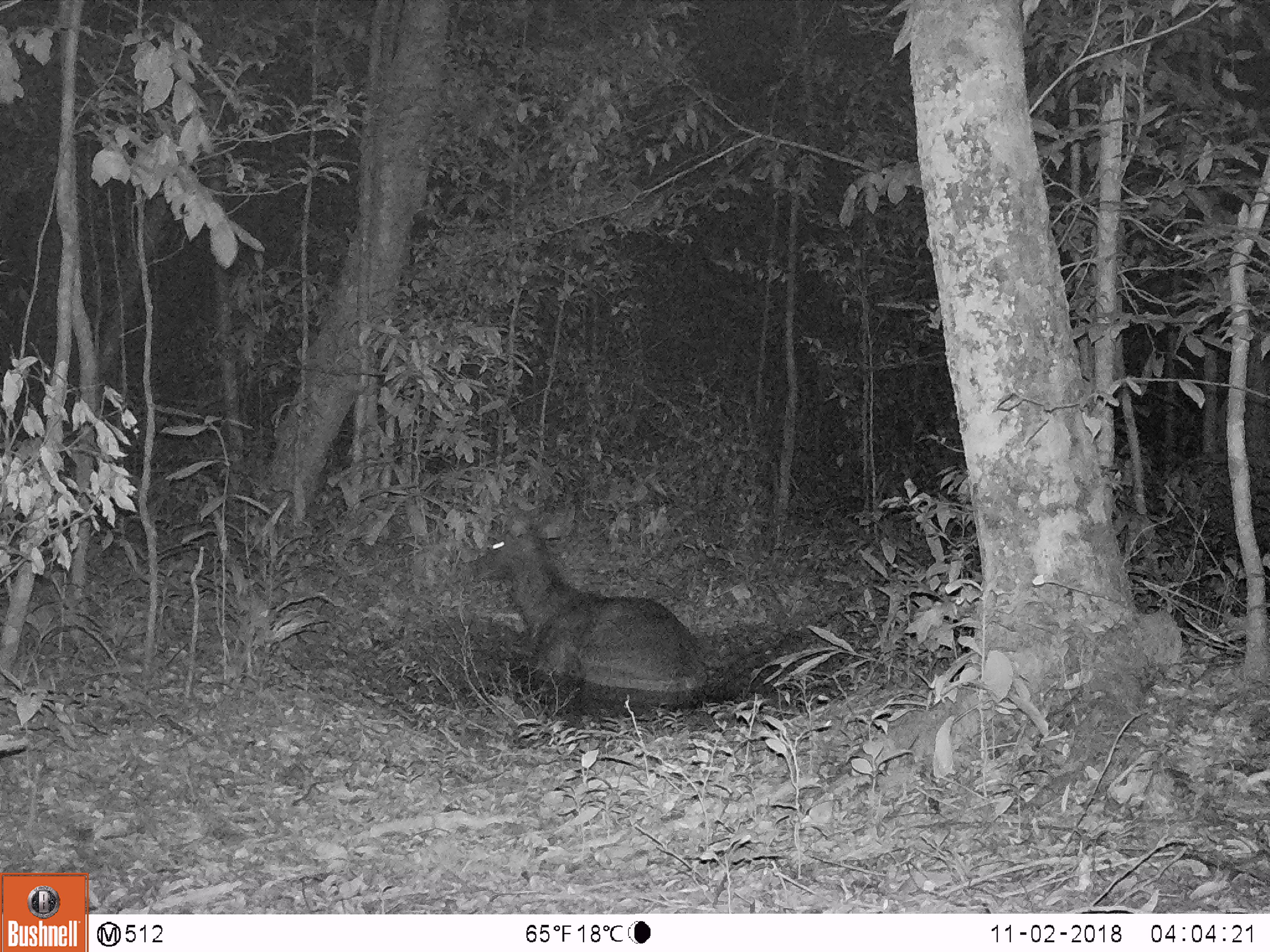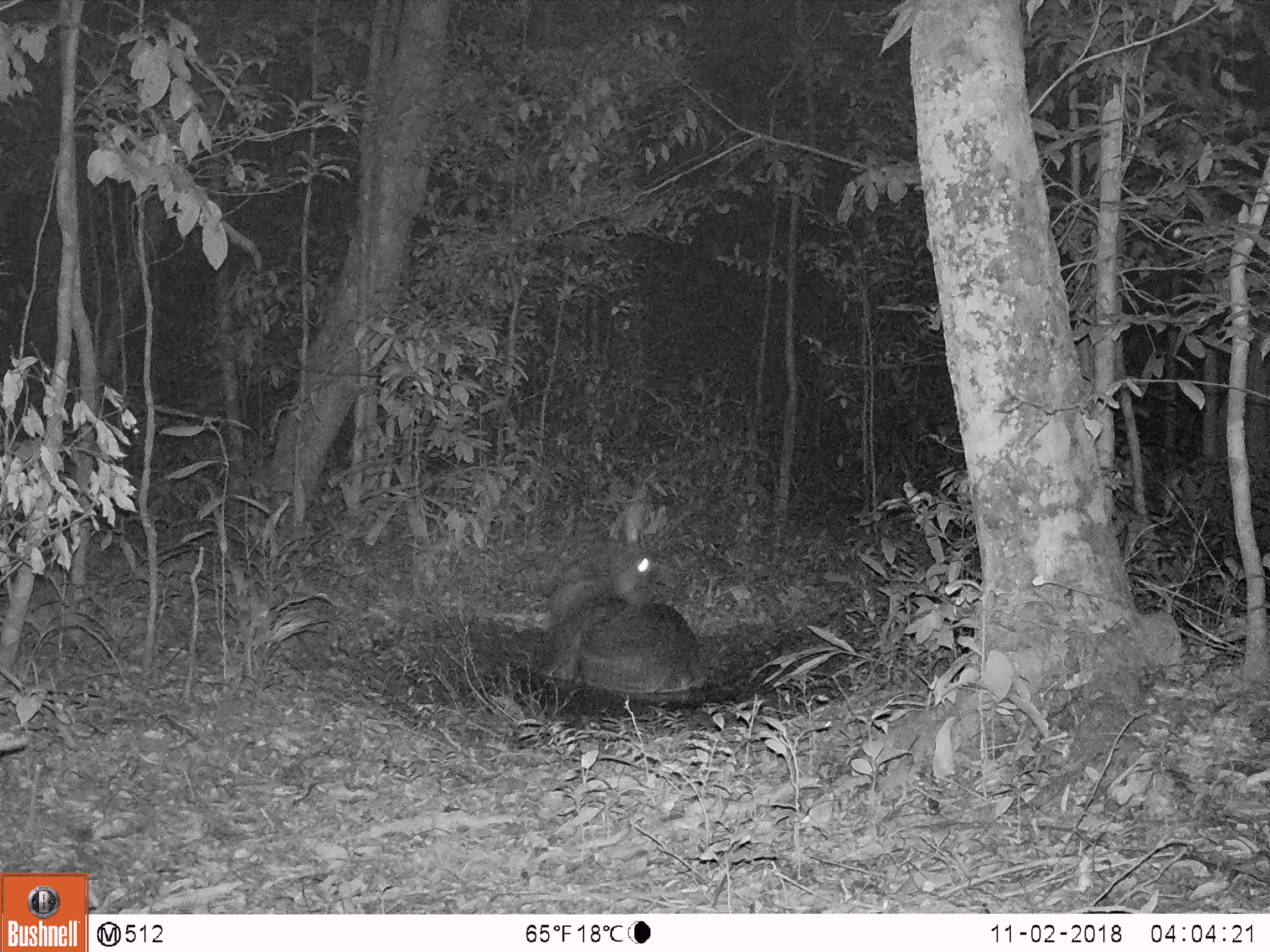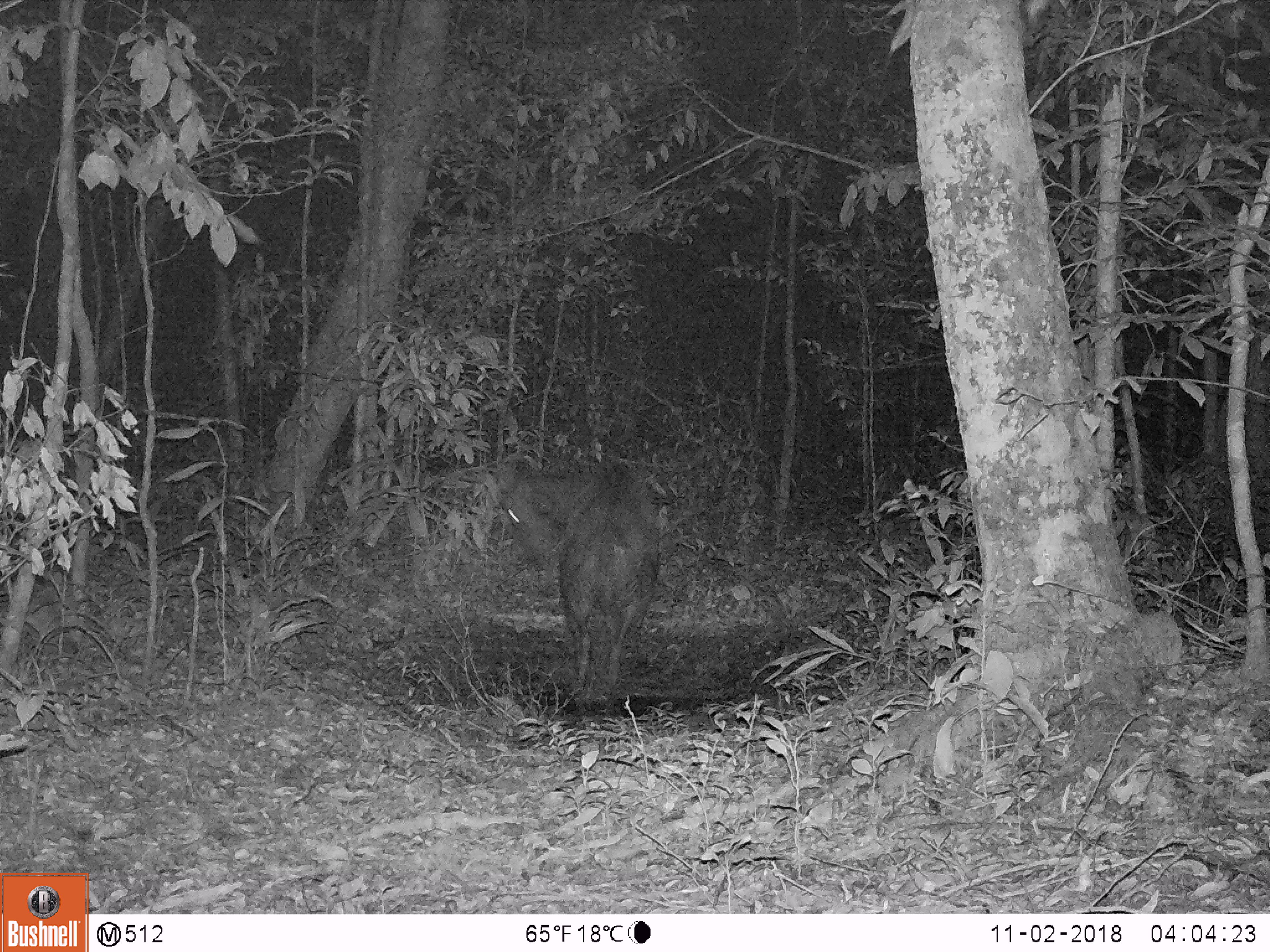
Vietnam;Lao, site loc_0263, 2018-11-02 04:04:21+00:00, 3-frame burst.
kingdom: Animalia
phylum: Chordata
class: Mammalia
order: Artiodactyla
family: Cervidae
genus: Rusa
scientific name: Rusa unicolor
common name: sambar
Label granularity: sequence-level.